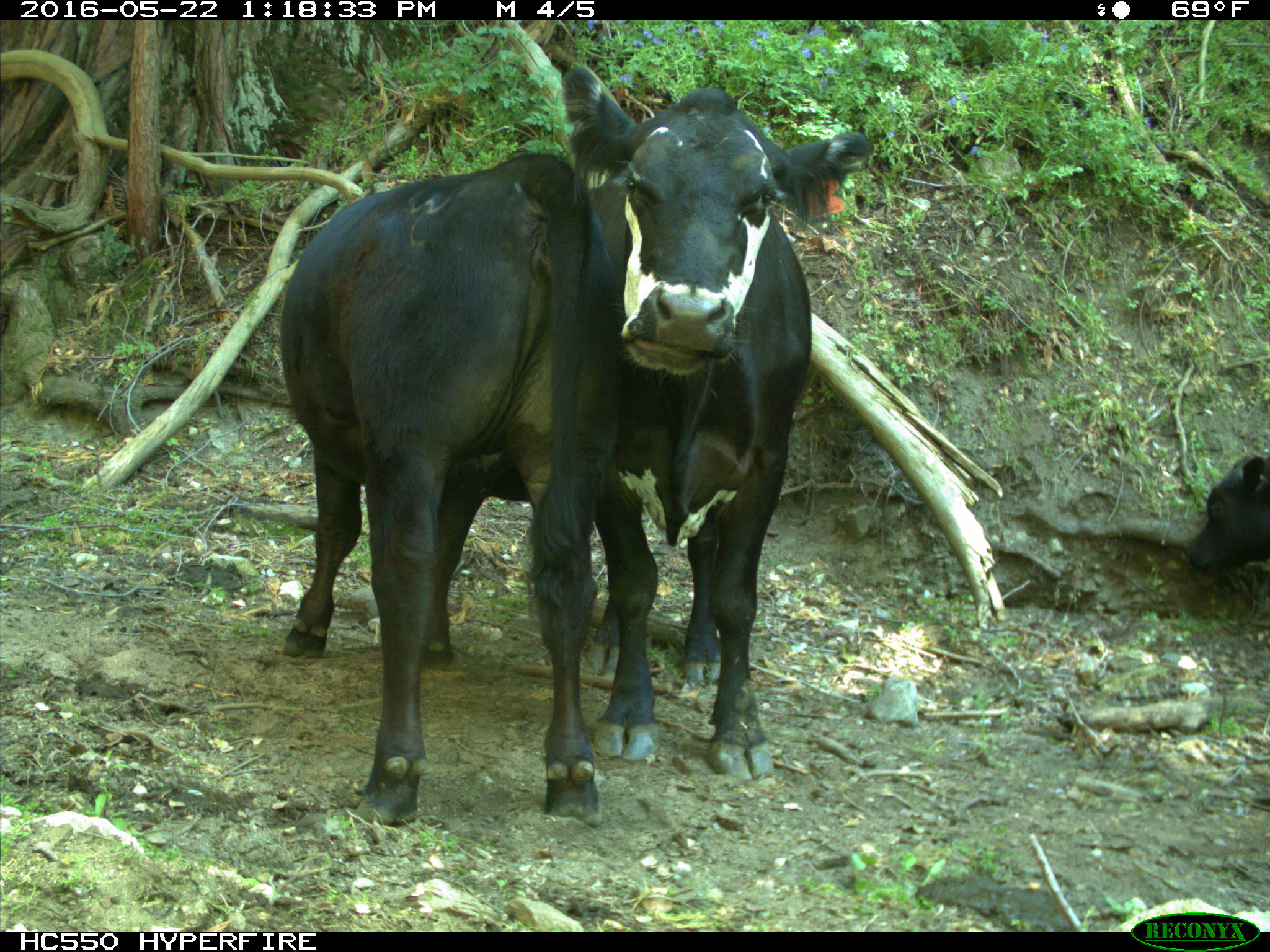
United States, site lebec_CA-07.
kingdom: Animalia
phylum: Chordata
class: Mammalia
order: Artiodactyla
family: Bovidae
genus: Bos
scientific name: Bos taurus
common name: domestic cow